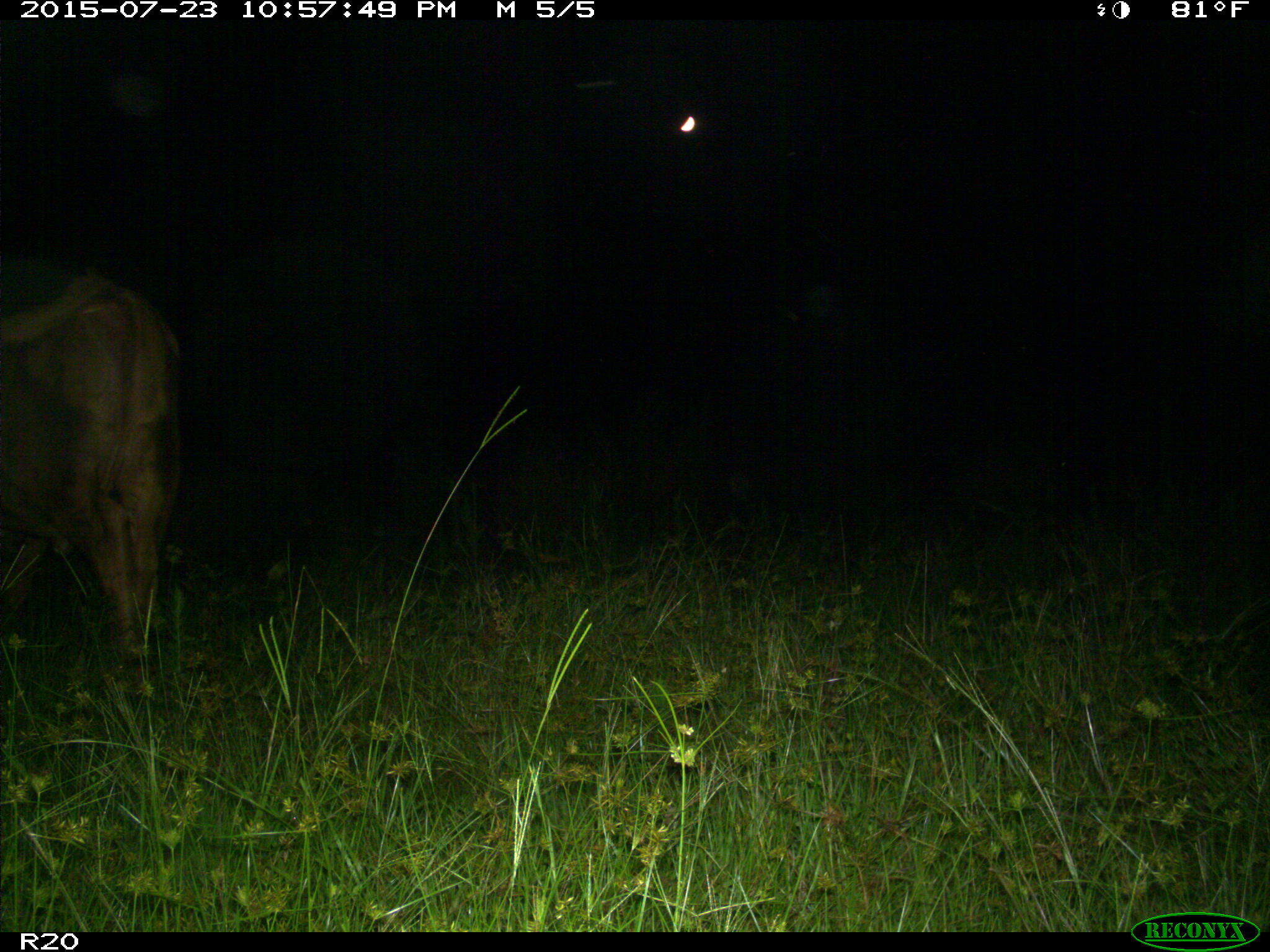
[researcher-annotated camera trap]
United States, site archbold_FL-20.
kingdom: Animalia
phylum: Chordata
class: Mammalia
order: Artiodactyla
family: Bovidae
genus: Bos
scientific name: Bos taurus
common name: domestic cow